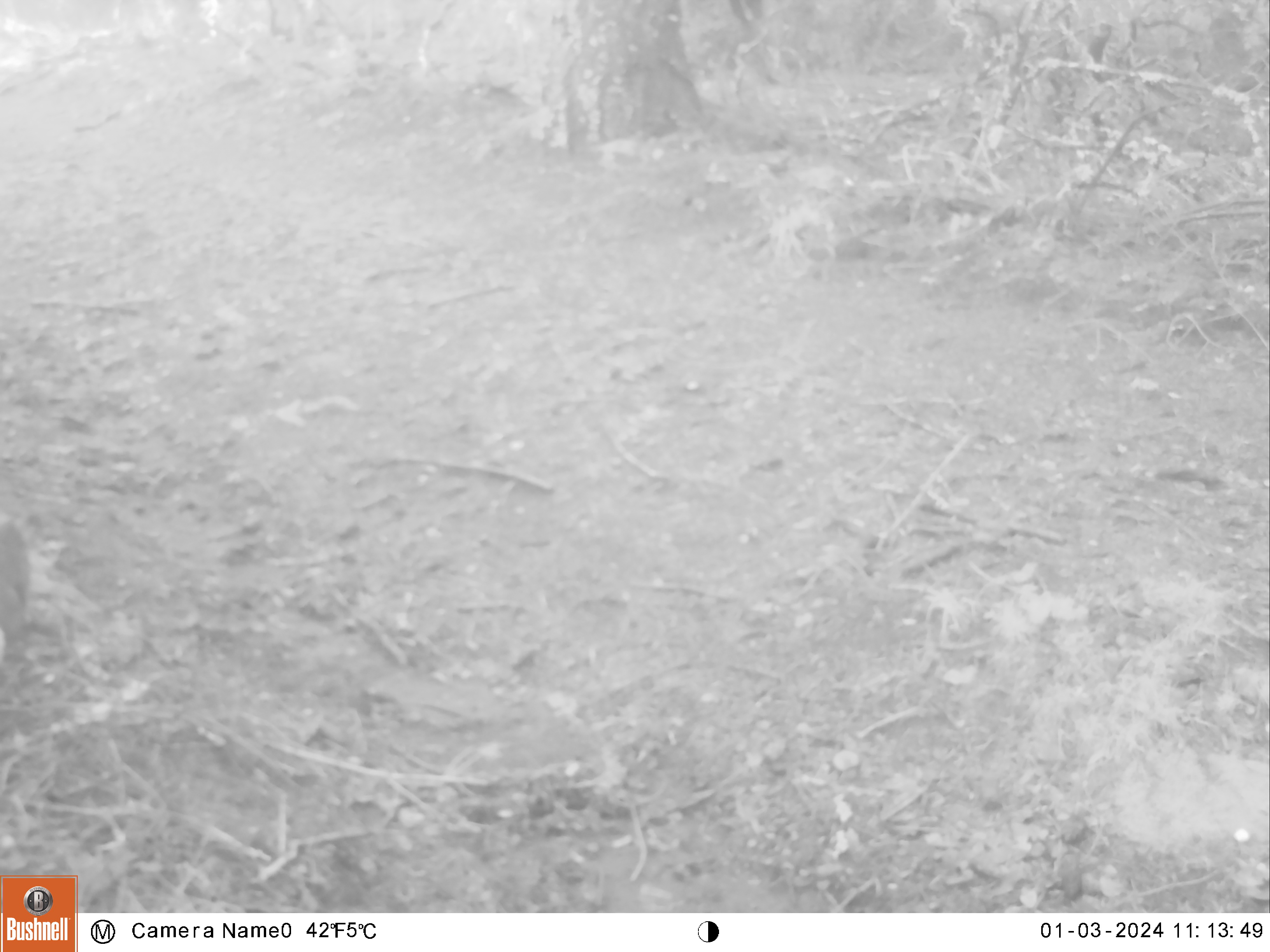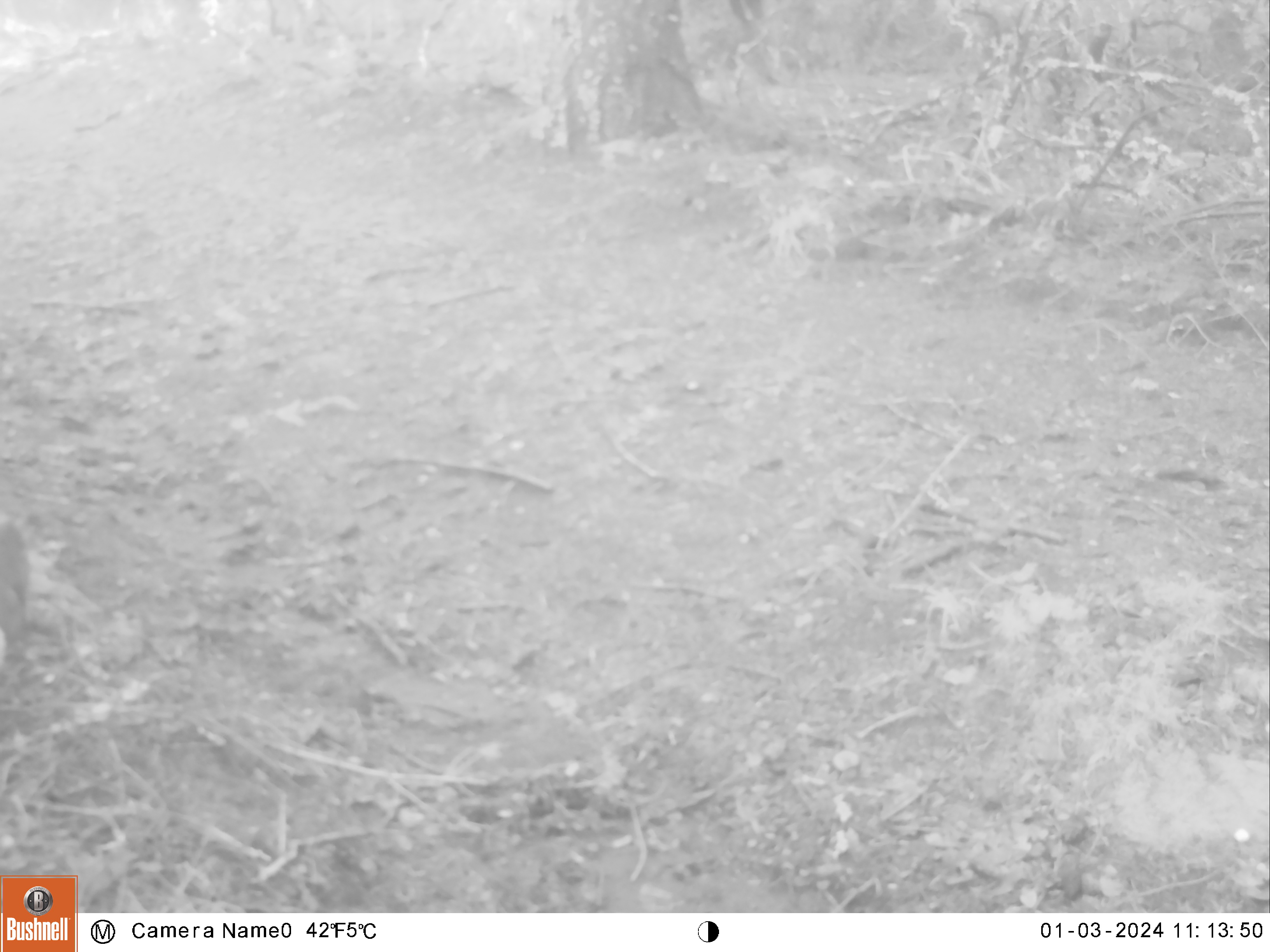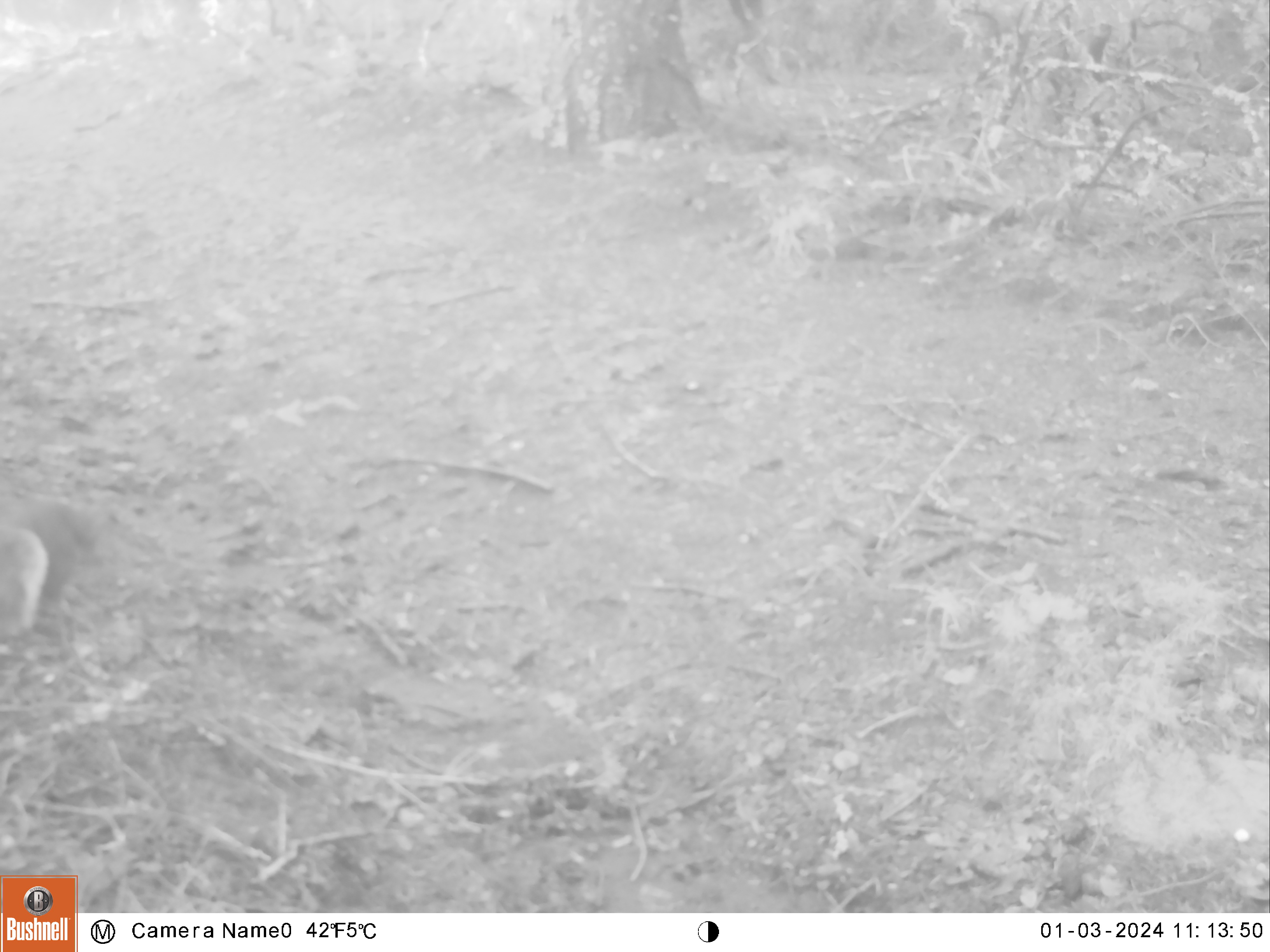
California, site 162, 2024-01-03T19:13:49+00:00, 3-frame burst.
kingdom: Animalia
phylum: Chordata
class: Mammalia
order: Rodentia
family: Sciuridae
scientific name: Sciuridae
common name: squirrel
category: unknown squirrel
Unknown squirrel (squirrel) (Sciuridae).